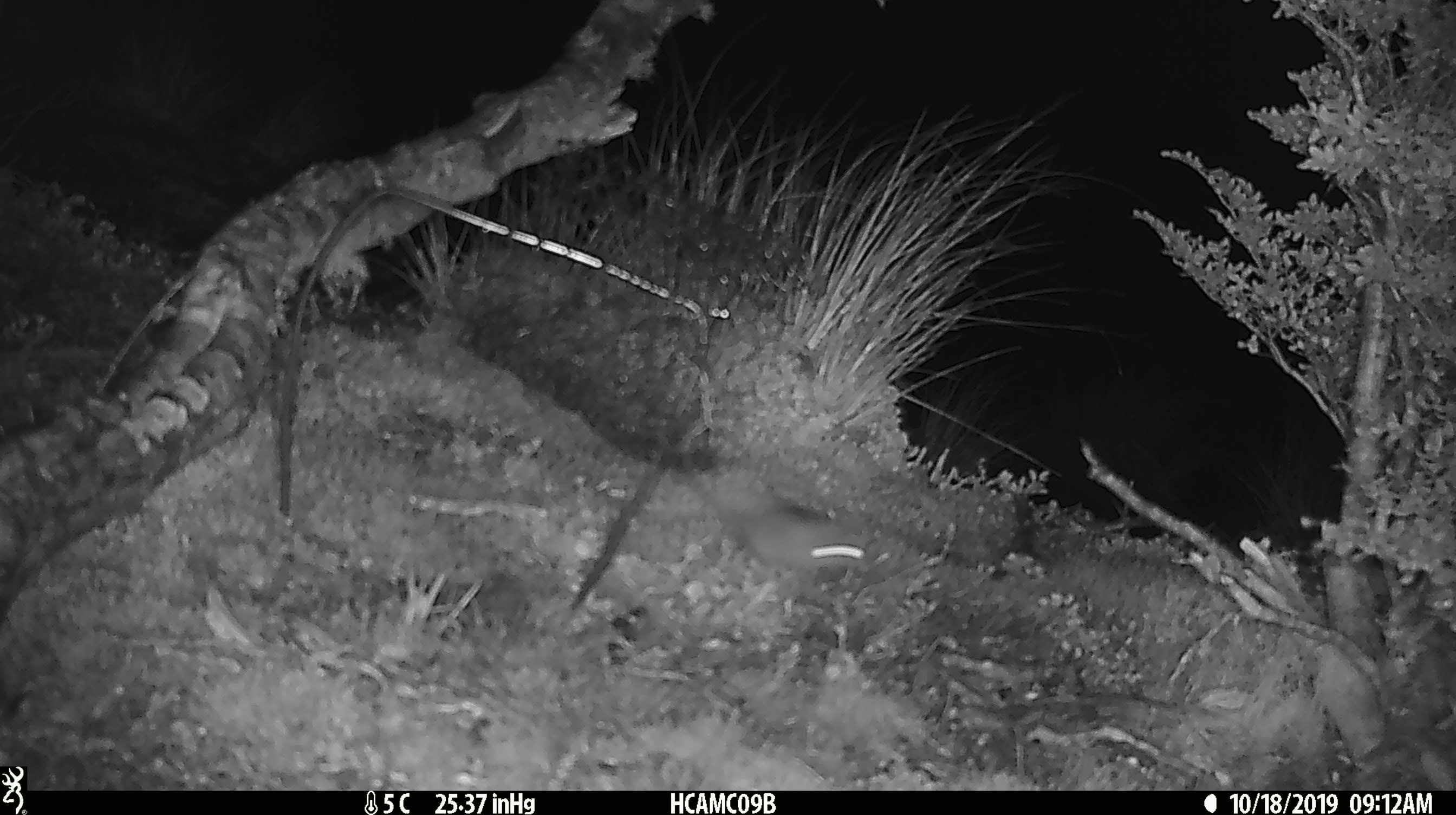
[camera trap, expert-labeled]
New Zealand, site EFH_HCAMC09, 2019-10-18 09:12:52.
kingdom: Animalia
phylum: Chordata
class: Mammalia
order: Rodentia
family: Muridae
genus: Mus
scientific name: Mus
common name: mouse